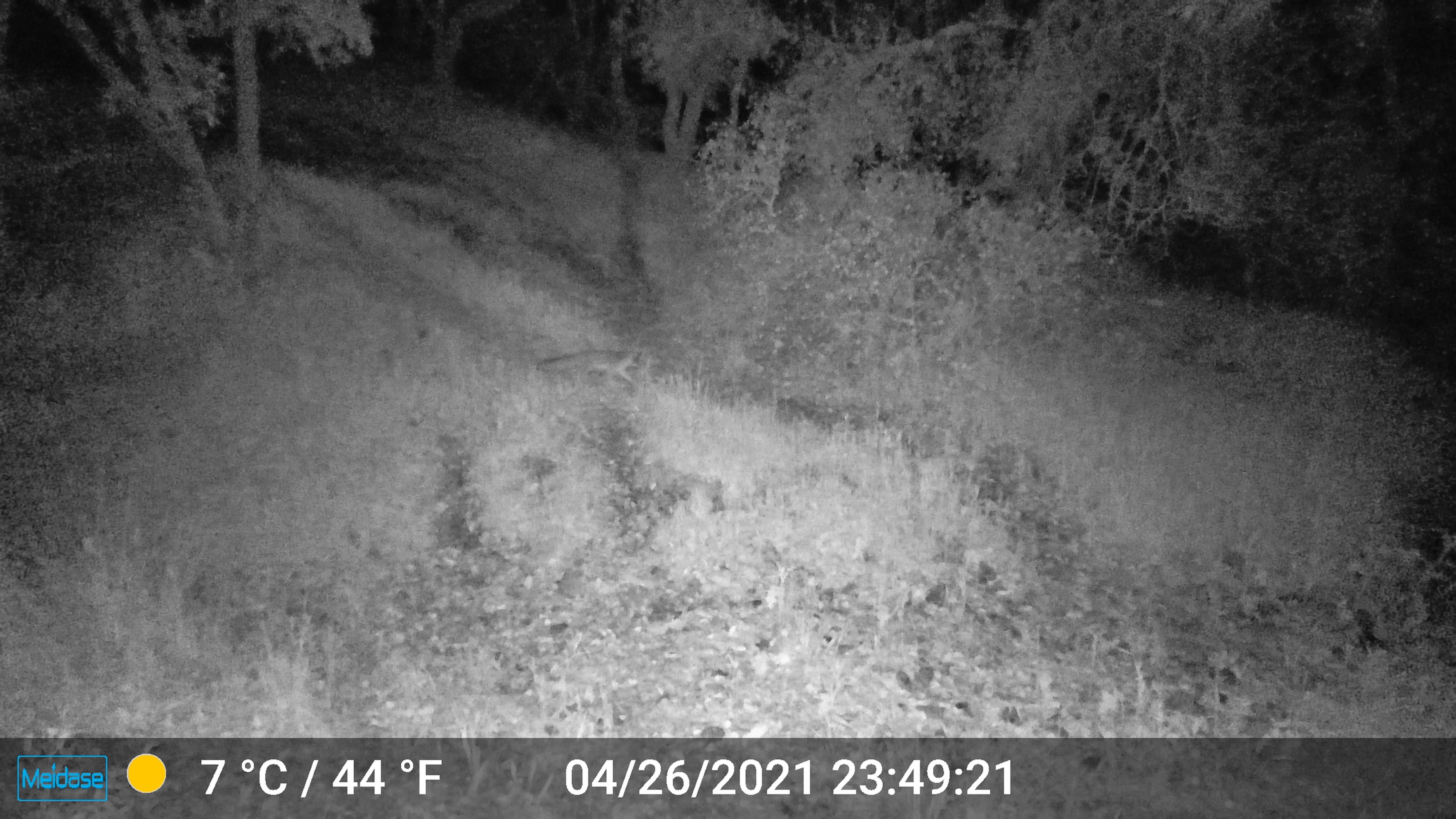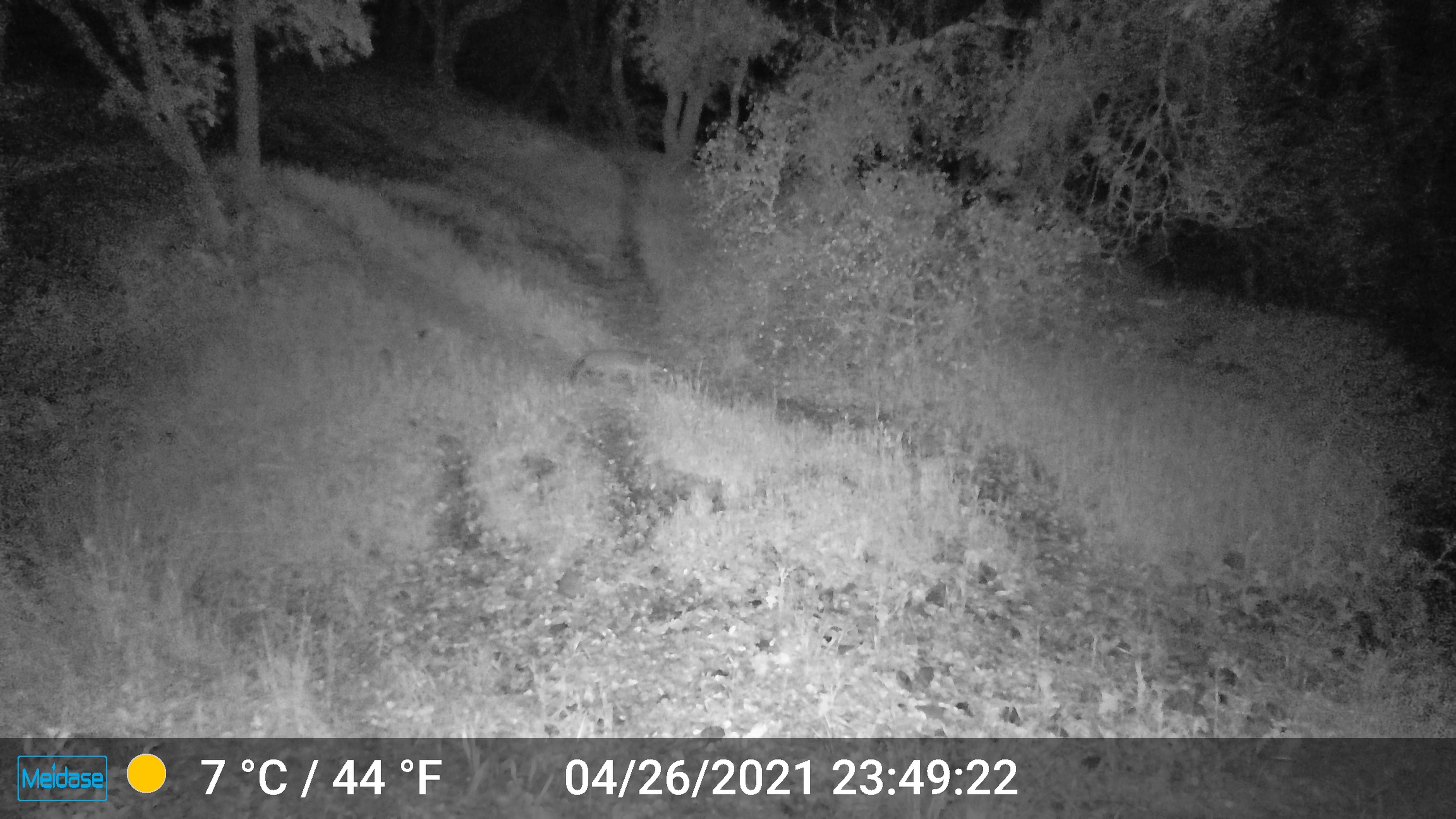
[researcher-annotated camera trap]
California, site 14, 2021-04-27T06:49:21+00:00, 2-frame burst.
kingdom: Animalia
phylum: Chordata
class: Mammalia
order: Carnivora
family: Canidae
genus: Urocyon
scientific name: Urocyon cinereoargenteus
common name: gray fox